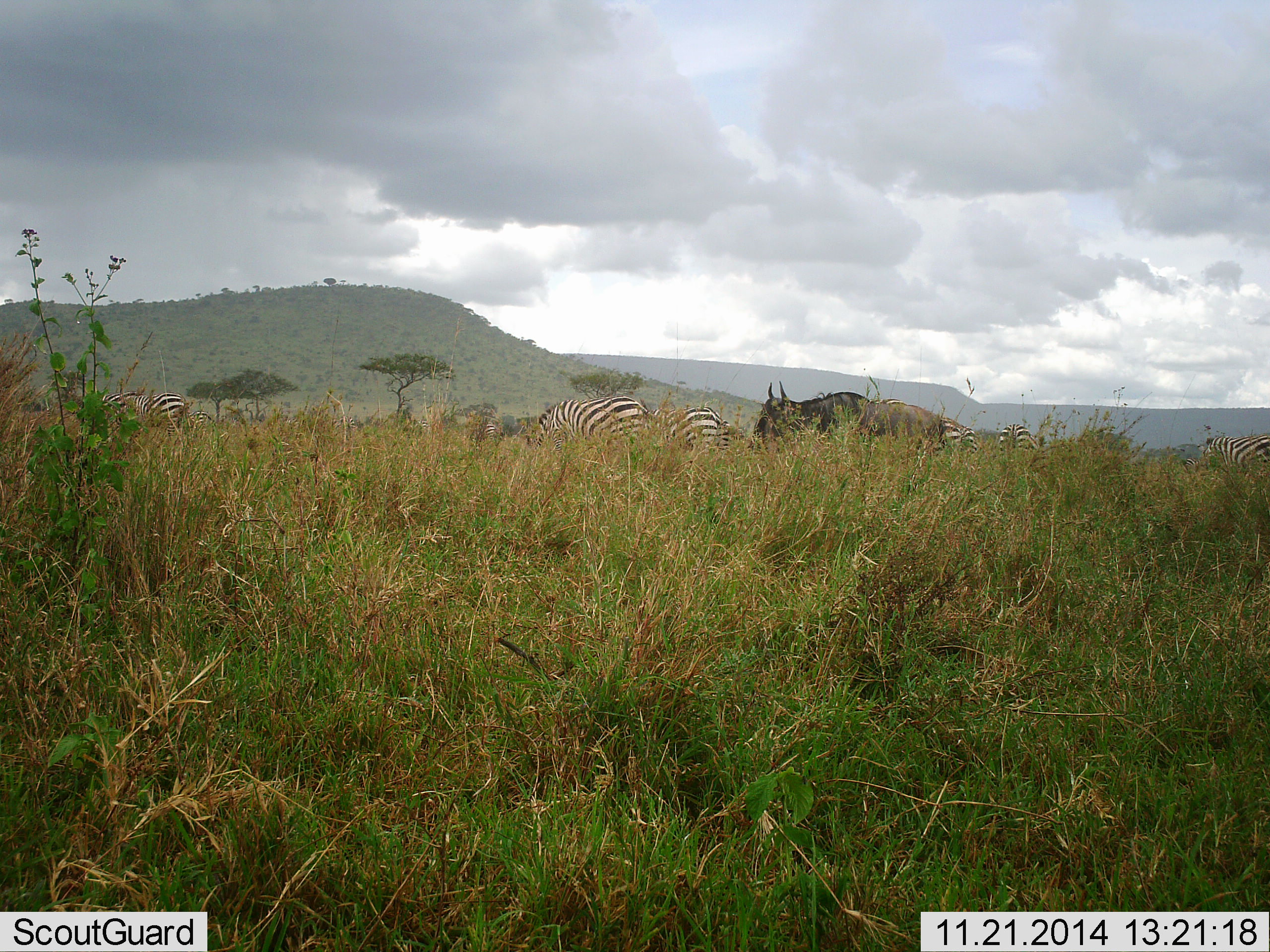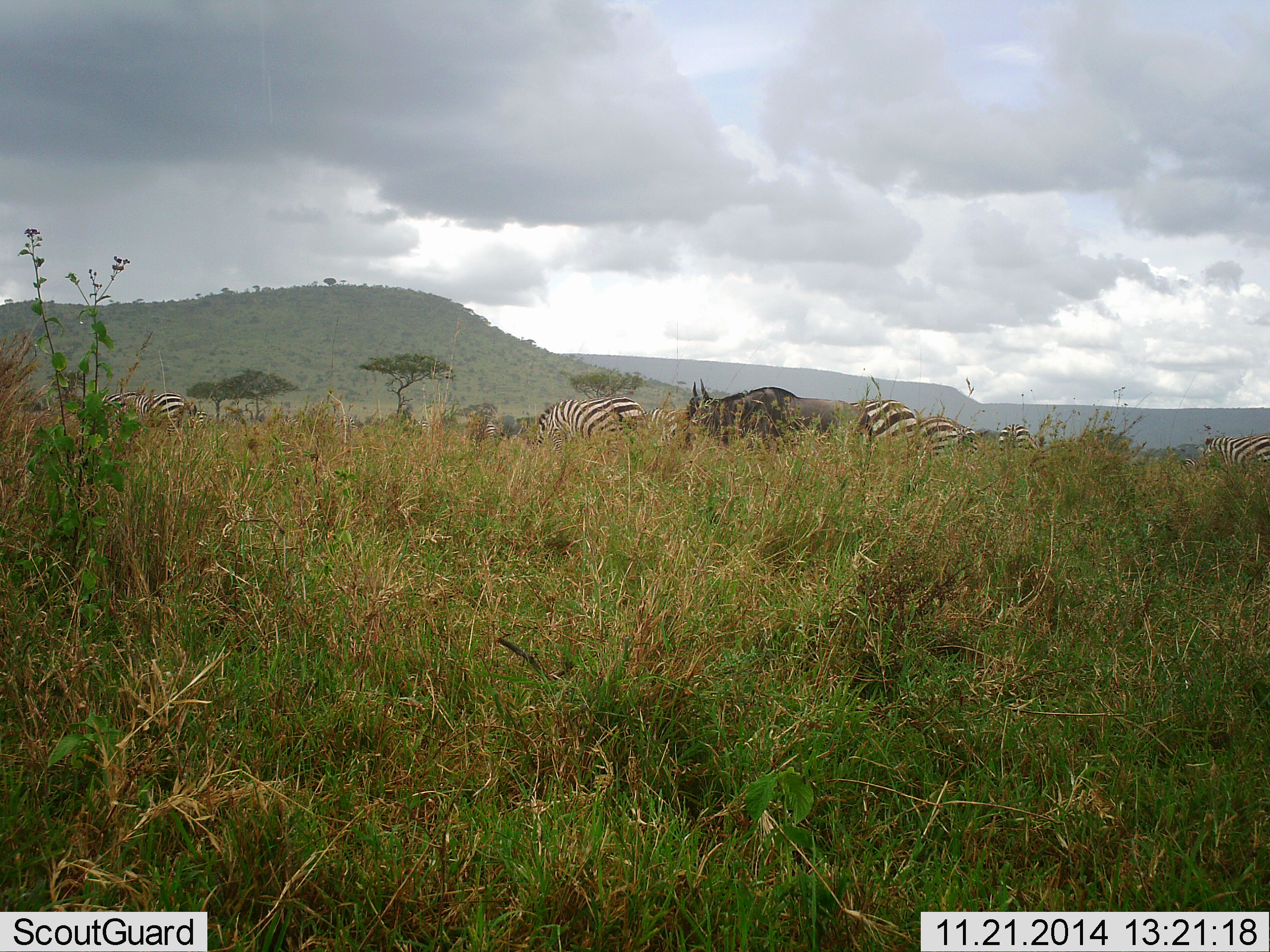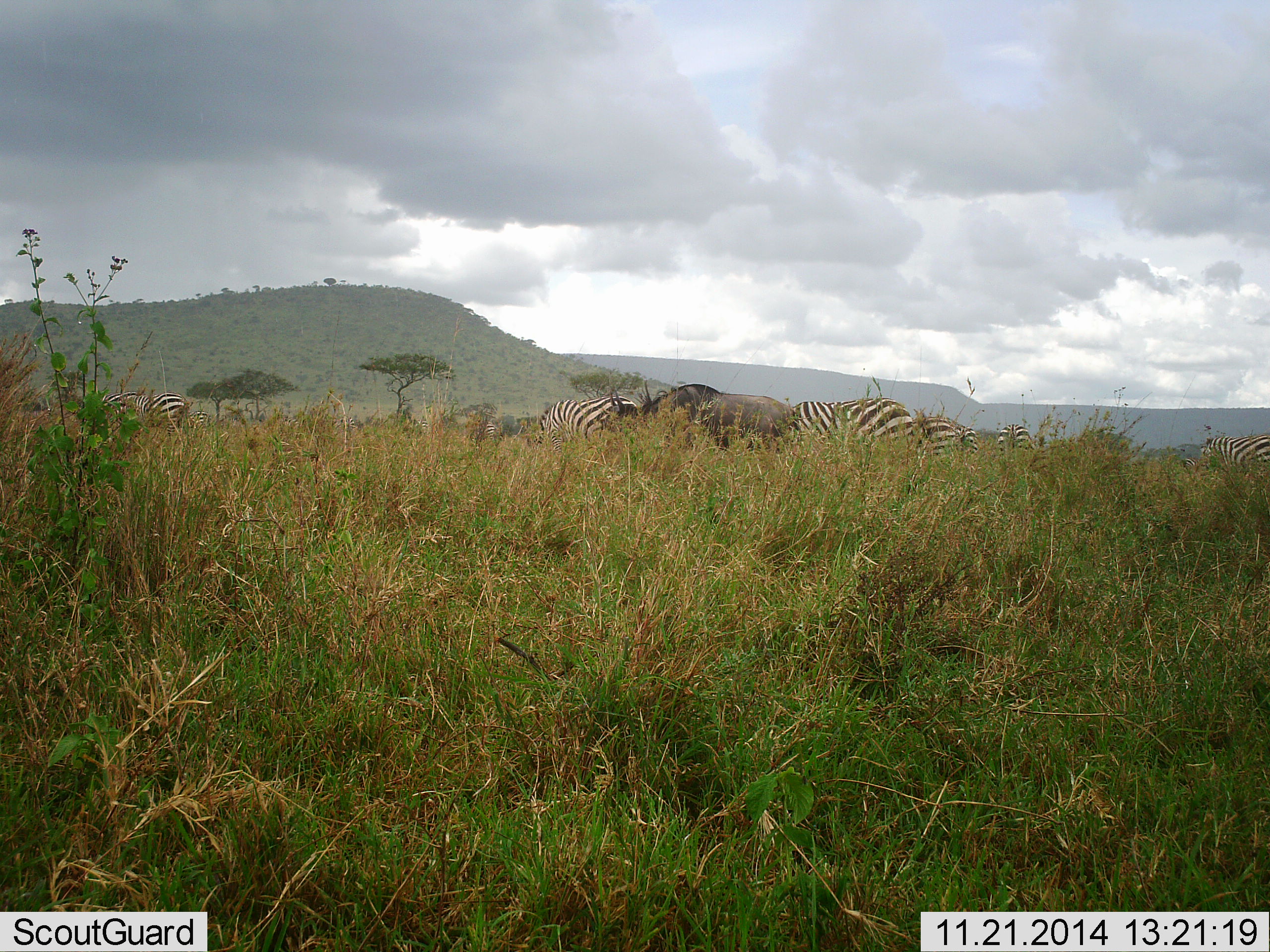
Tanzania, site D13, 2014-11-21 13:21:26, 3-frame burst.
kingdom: Animalia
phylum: Chordata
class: Mammalia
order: Artiodactyla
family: Bovidae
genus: Connochaetes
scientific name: Connochaetes taurinus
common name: blue wildebeest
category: wildebeest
Wildebeest (blue wildebeest) (Connochaetes taurinus), count 1. Behavior (volunteer vote fractions): standing 0%, resting 0%, moving 70%, interacting 0%. Young present (vote fraction): 0%. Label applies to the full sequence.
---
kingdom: Animalia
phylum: Chordata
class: Mammalia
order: Perissodactyla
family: Equidae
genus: Equus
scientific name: Equus quagga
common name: plains zebra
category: zebra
Zebra (plains zebra) (Equus quagga), count 7. Behavior (volunteer vote fractions): standing 38%, resting 0%, moving 31%, interacting 0%. Young present (vote fraction): 0%. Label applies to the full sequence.